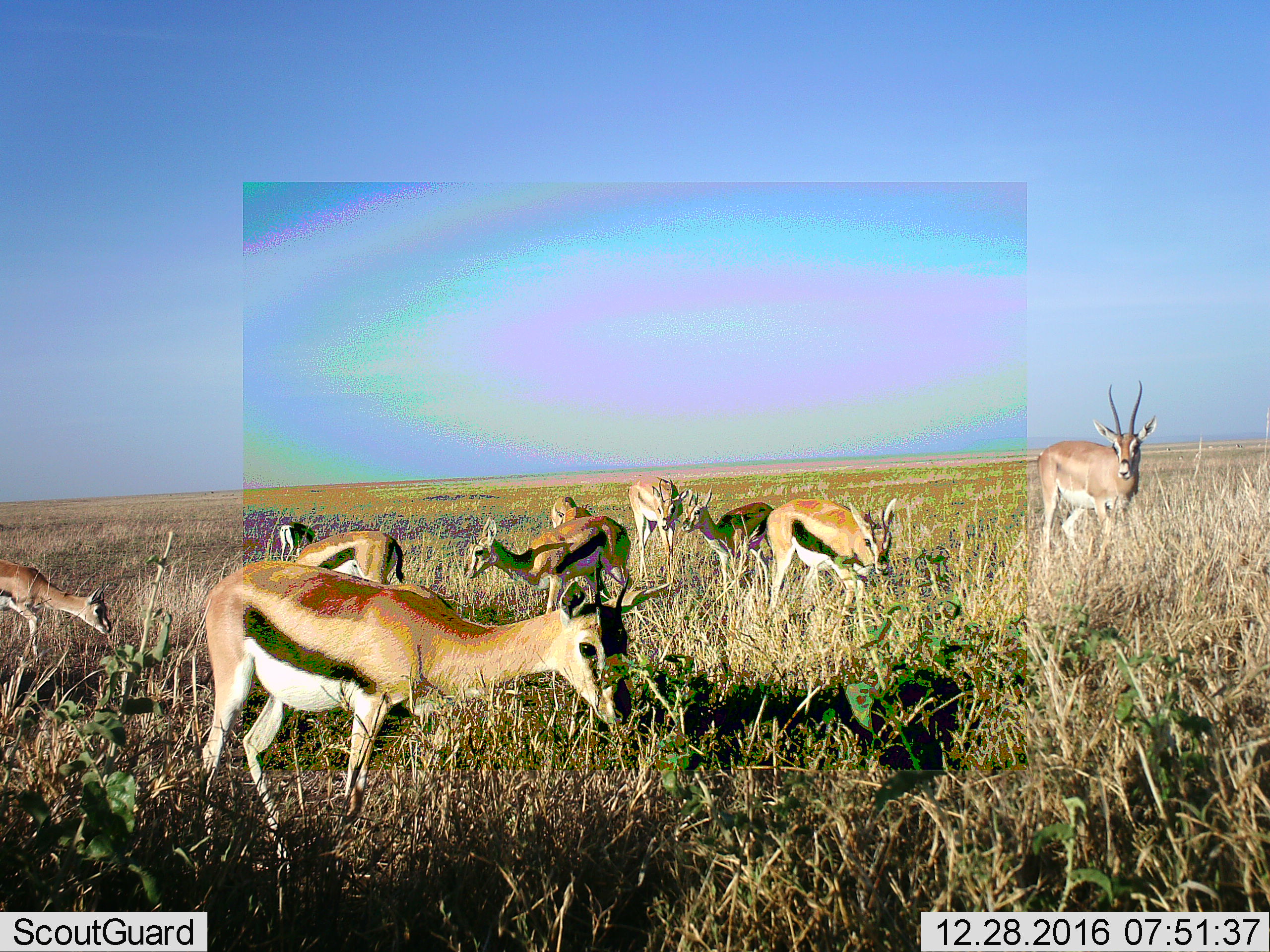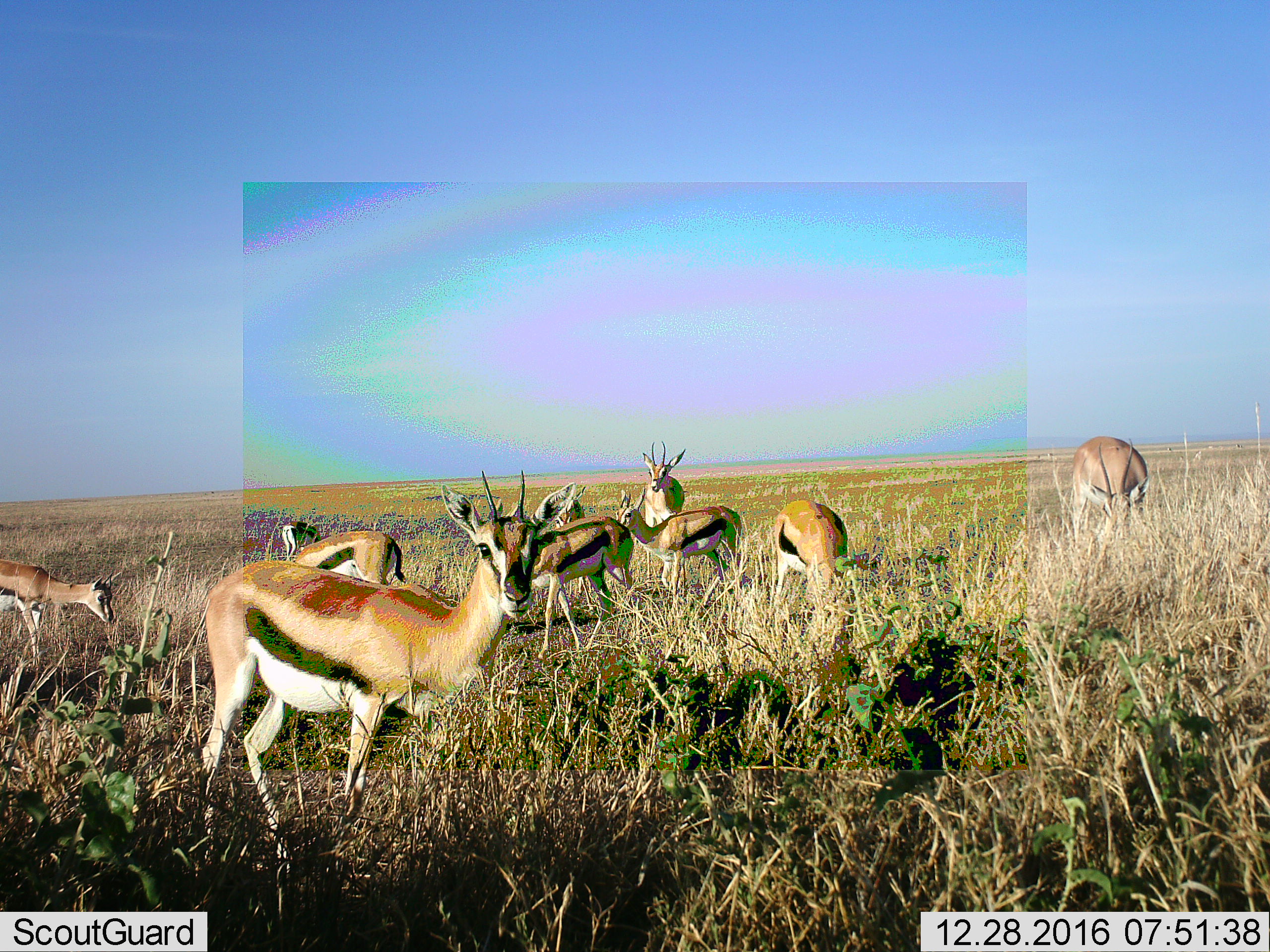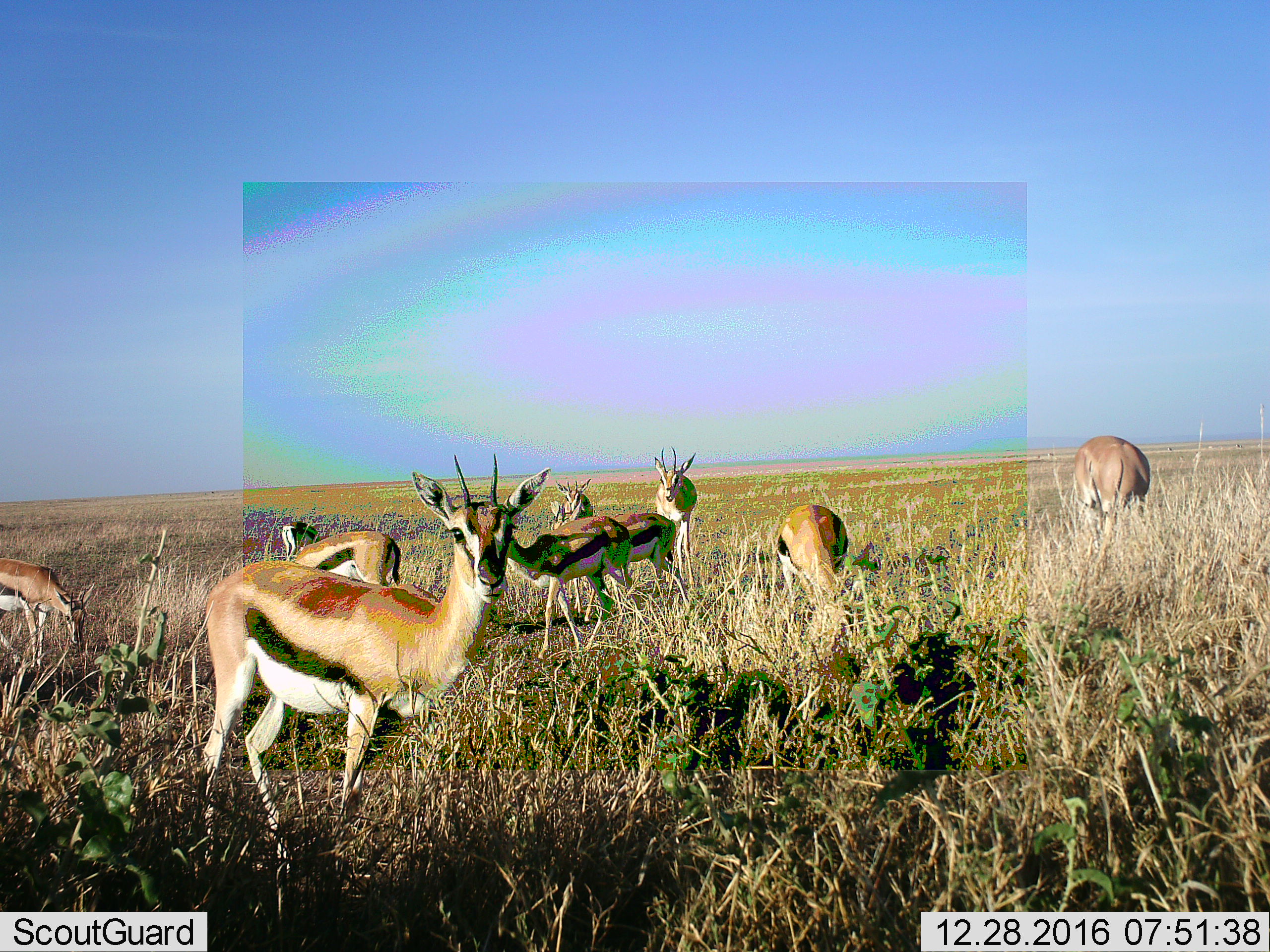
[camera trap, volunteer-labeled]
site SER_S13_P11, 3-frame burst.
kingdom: Animalia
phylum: Chordata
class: Mammalia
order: Artiodactyla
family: Bovidae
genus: Eudorcas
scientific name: Eudorcas thomsonii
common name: thomson's gazelle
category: gazellethomsons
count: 10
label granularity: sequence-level